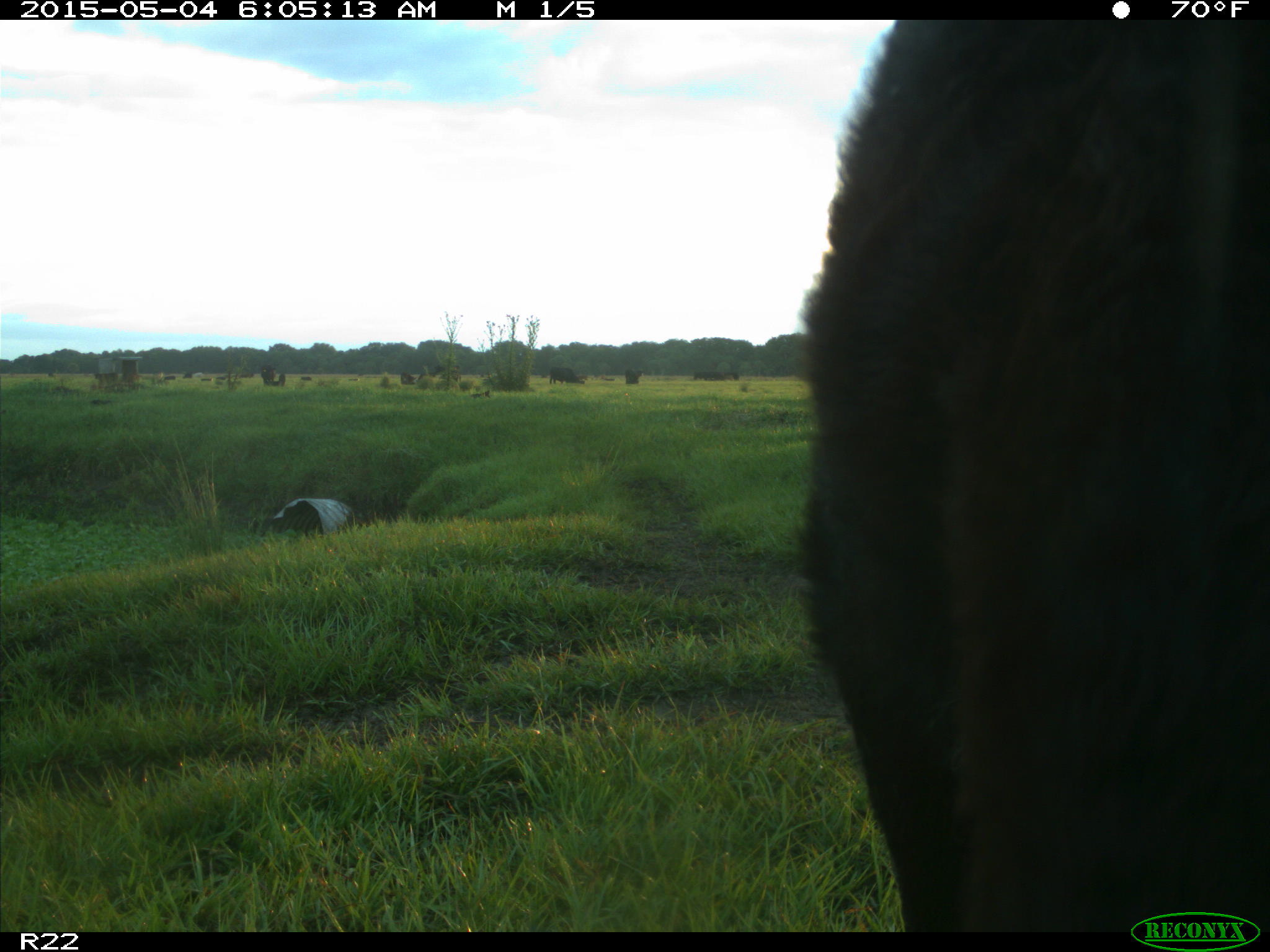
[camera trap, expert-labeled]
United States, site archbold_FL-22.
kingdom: Animalia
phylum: Chordata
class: Mammalia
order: Artiodactyla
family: Bovidae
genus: Bos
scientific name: Bos taurus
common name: domestic cow